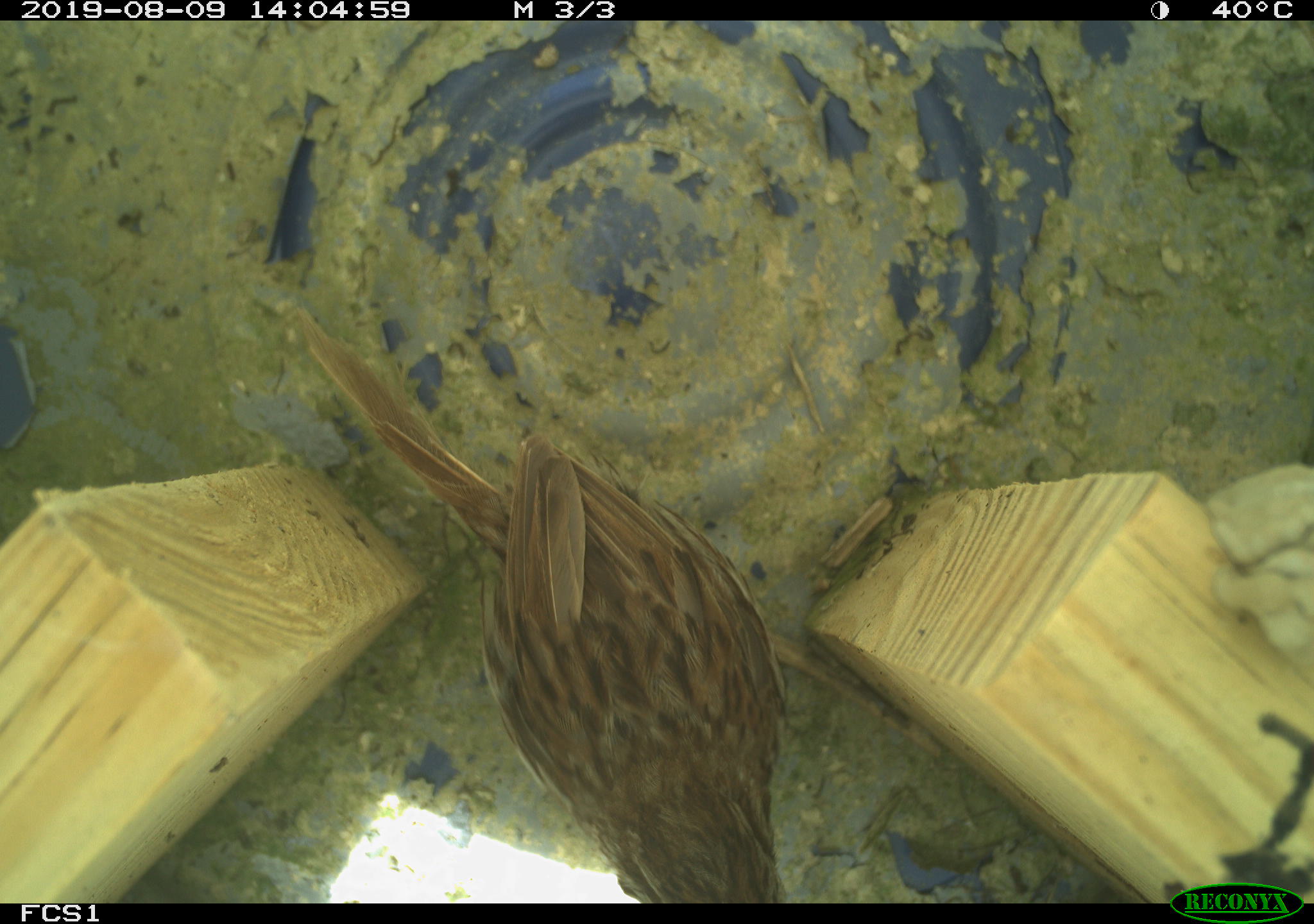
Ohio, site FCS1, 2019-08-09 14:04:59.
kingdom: Animalia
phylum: Chordata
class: Aves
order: Passeriformes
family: Passerellidae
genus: Melospiza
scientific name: Melospiza melodia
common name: song sparrow